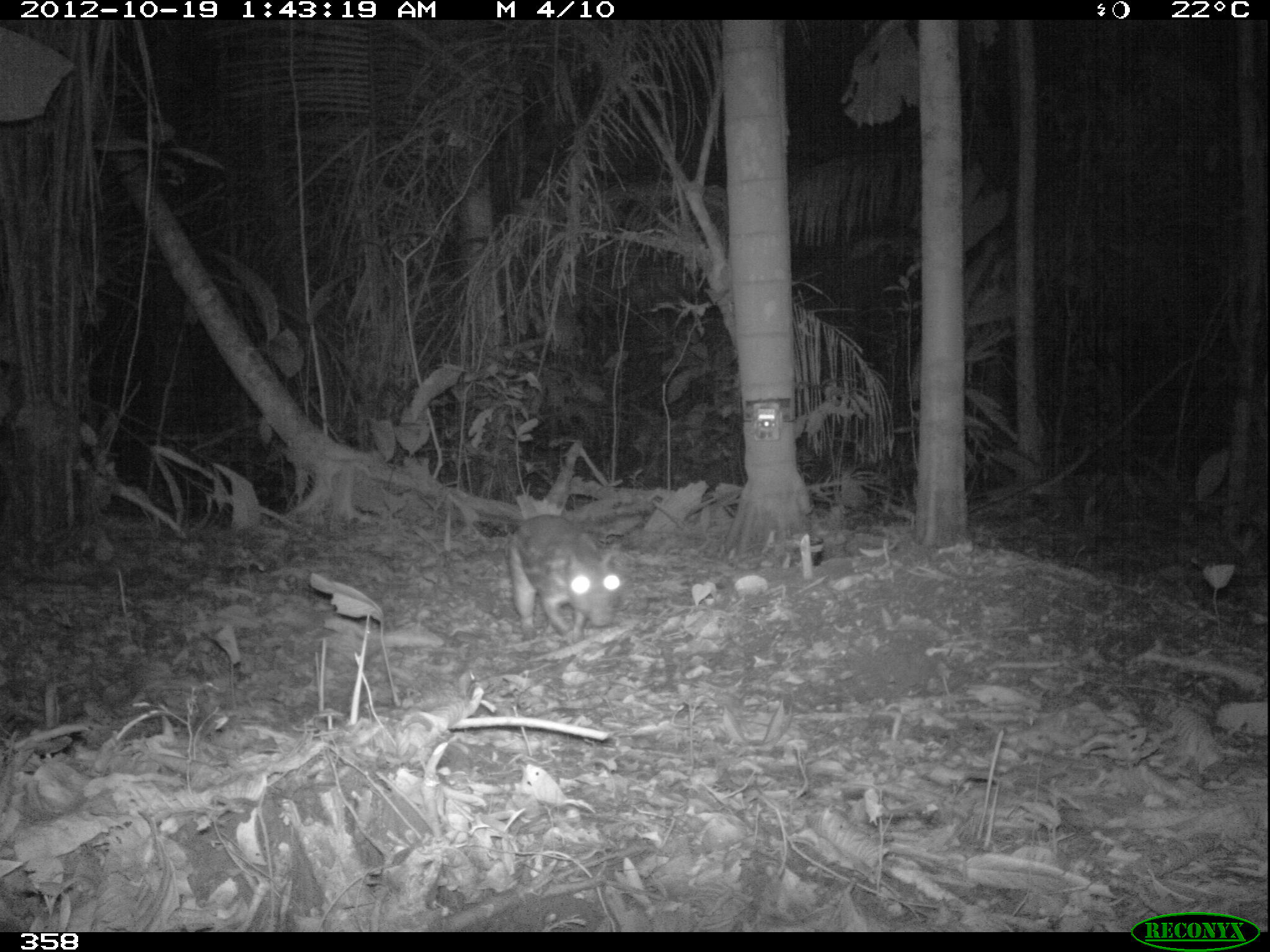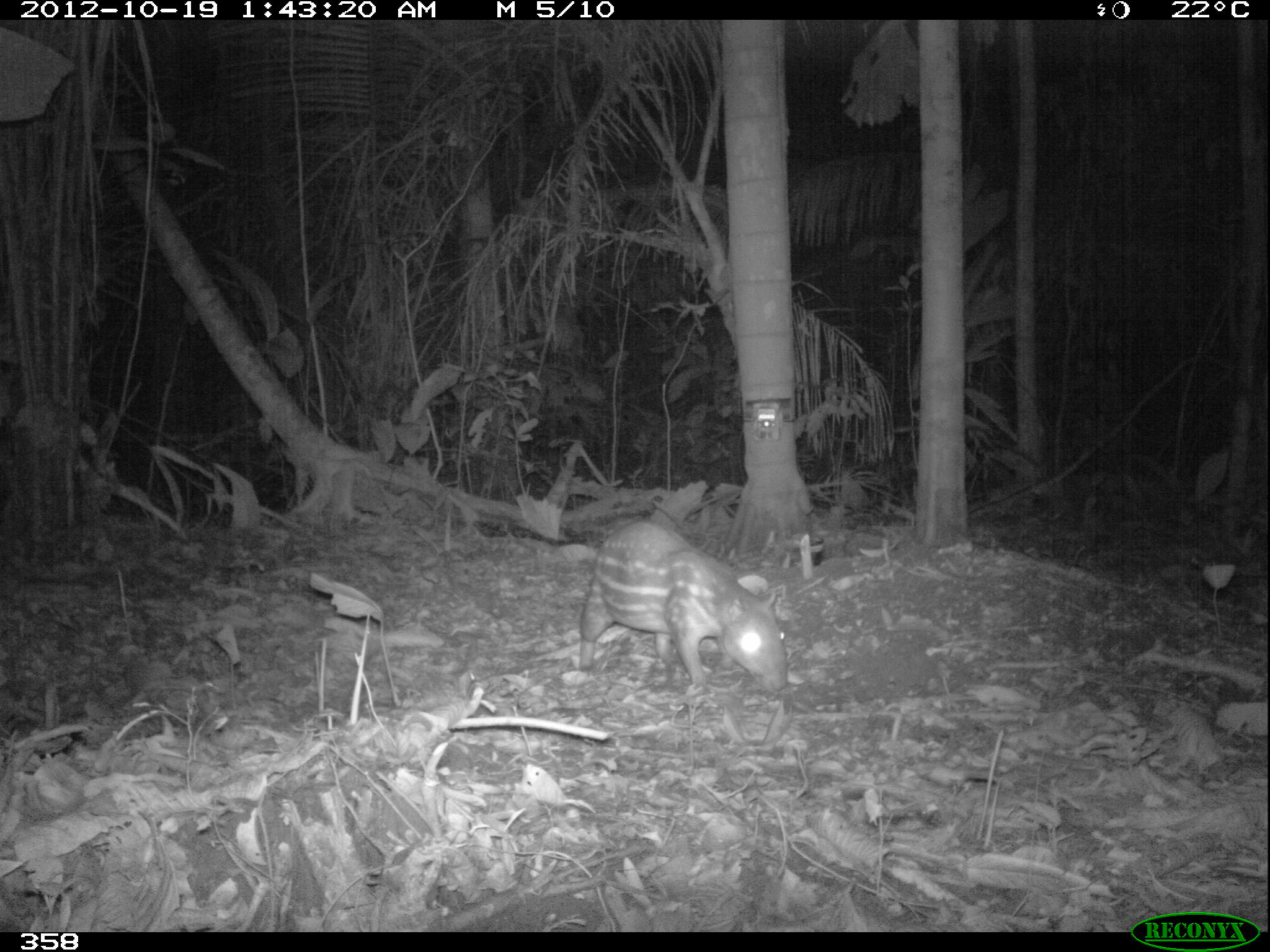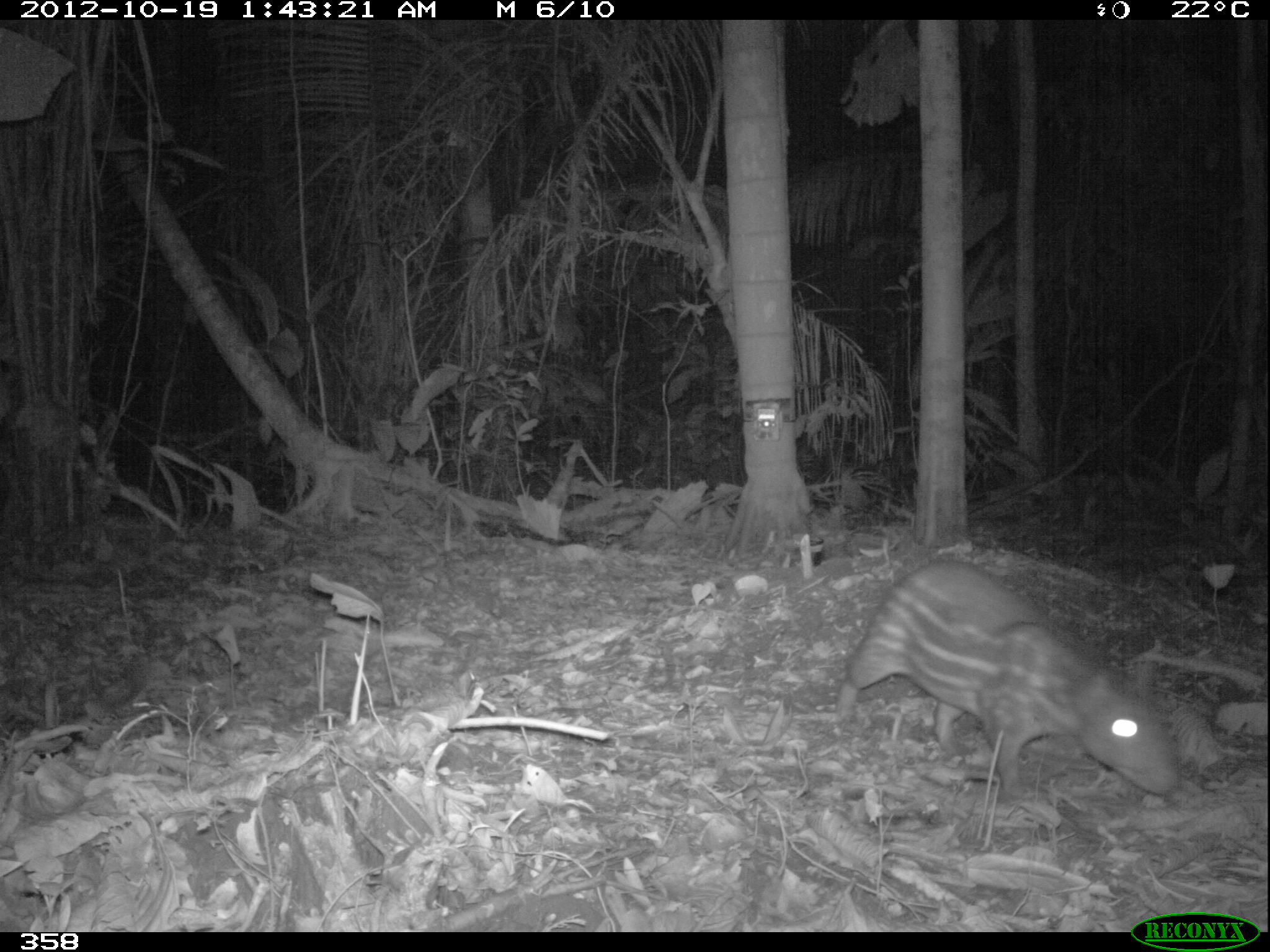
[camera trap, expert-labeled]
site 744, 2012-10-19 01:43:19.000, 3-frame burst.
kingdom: Animalia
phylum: Chordata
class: Mammalia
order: Rodentia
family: Cuniculidae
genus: Cuniculus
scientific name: Cuniculus paca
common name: spotted paca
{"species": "Cuniculus paca (spotted paca)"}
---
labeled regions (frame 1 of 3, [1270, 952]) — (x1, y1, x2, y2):
cuniculus paca: (508, 513, 622, 643)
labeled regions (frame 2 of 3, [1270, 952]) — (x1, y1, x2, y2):
cuniculus paca: (577, 520, 787, 693)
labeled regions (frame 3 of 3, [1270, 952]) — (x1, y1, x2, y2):
cuniculus paca: (834, 561, 1175, 799)